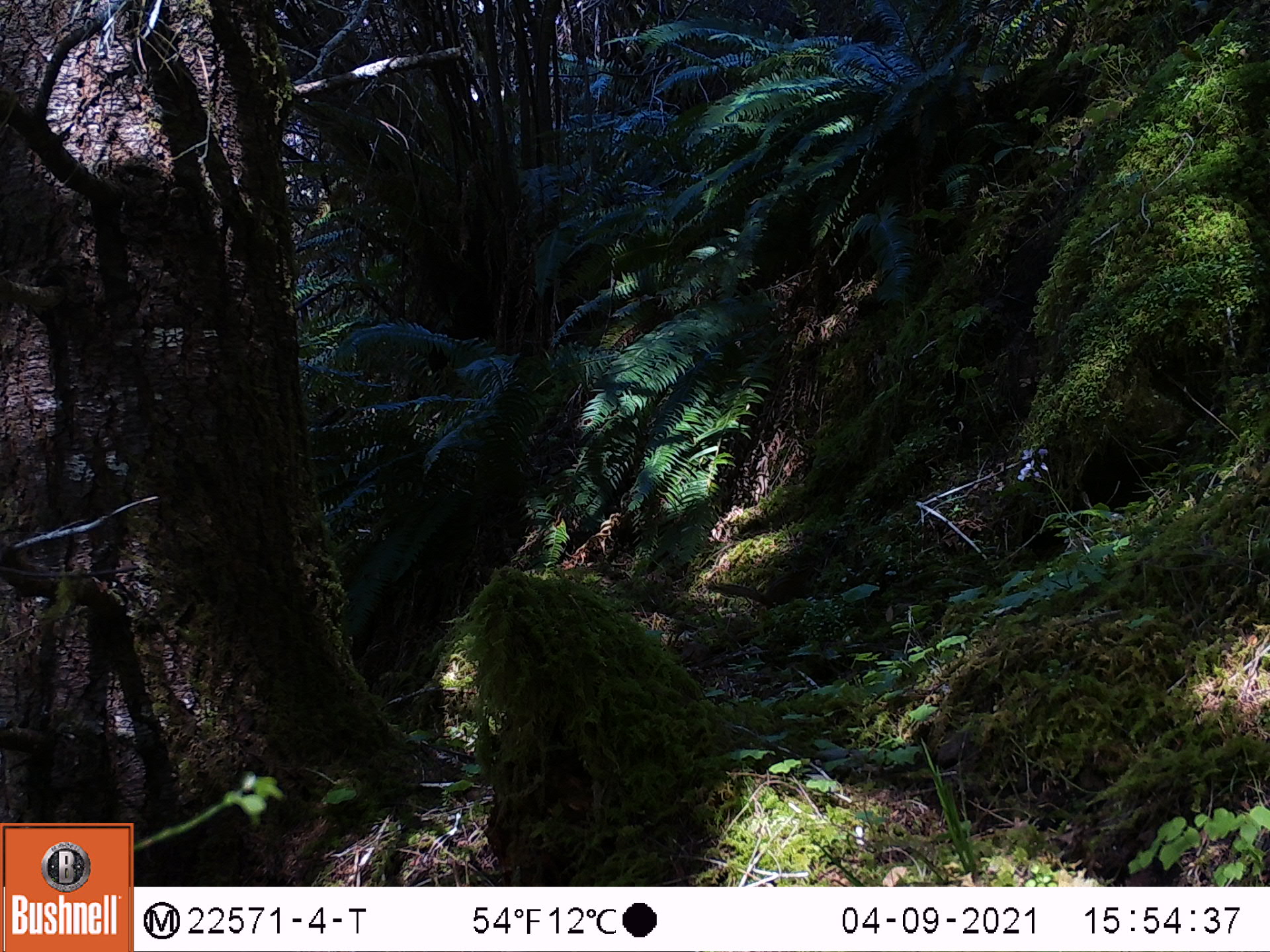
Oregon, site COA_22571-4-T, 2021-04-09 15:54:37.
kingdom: Animalia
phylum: Chordata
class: Mammalia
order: Rodentia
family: Sciuridae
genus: Neotamias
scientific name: Neotamias townsendii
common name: townsend's chipmunk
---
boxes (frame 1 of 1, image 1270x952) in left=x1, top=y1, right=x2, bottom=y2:
townsend's chipmunk: left=703, top=557, right=822, bottom=611